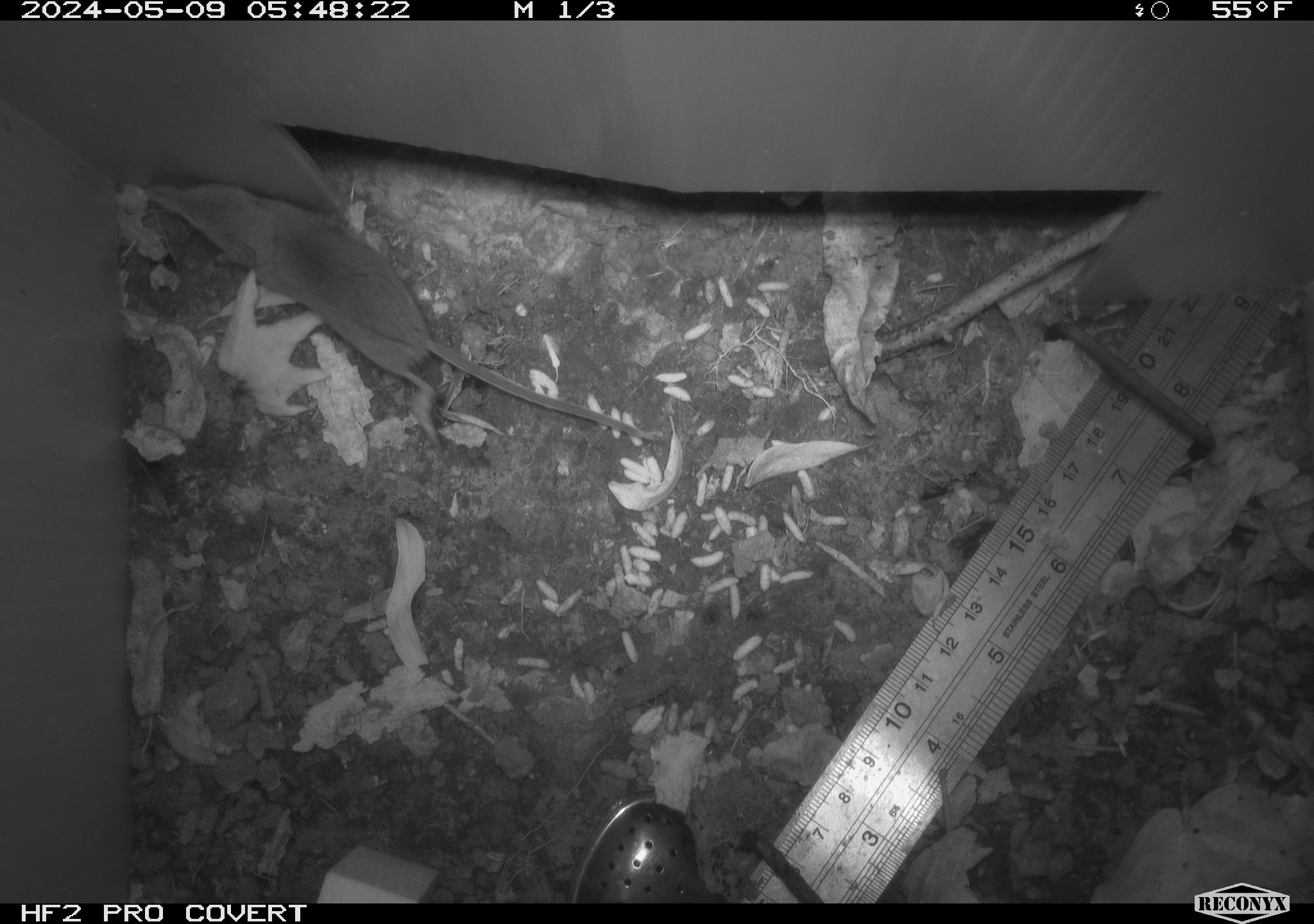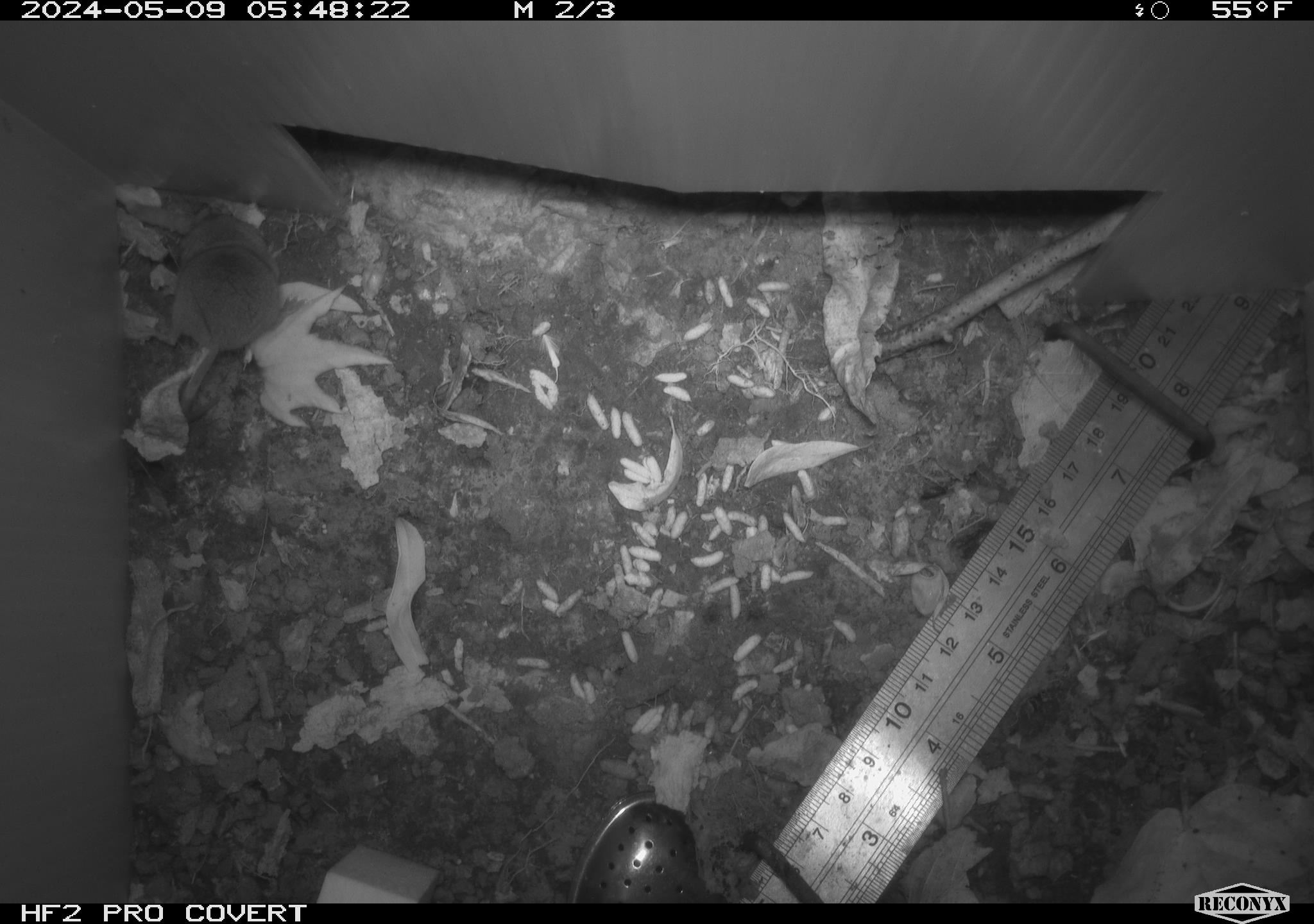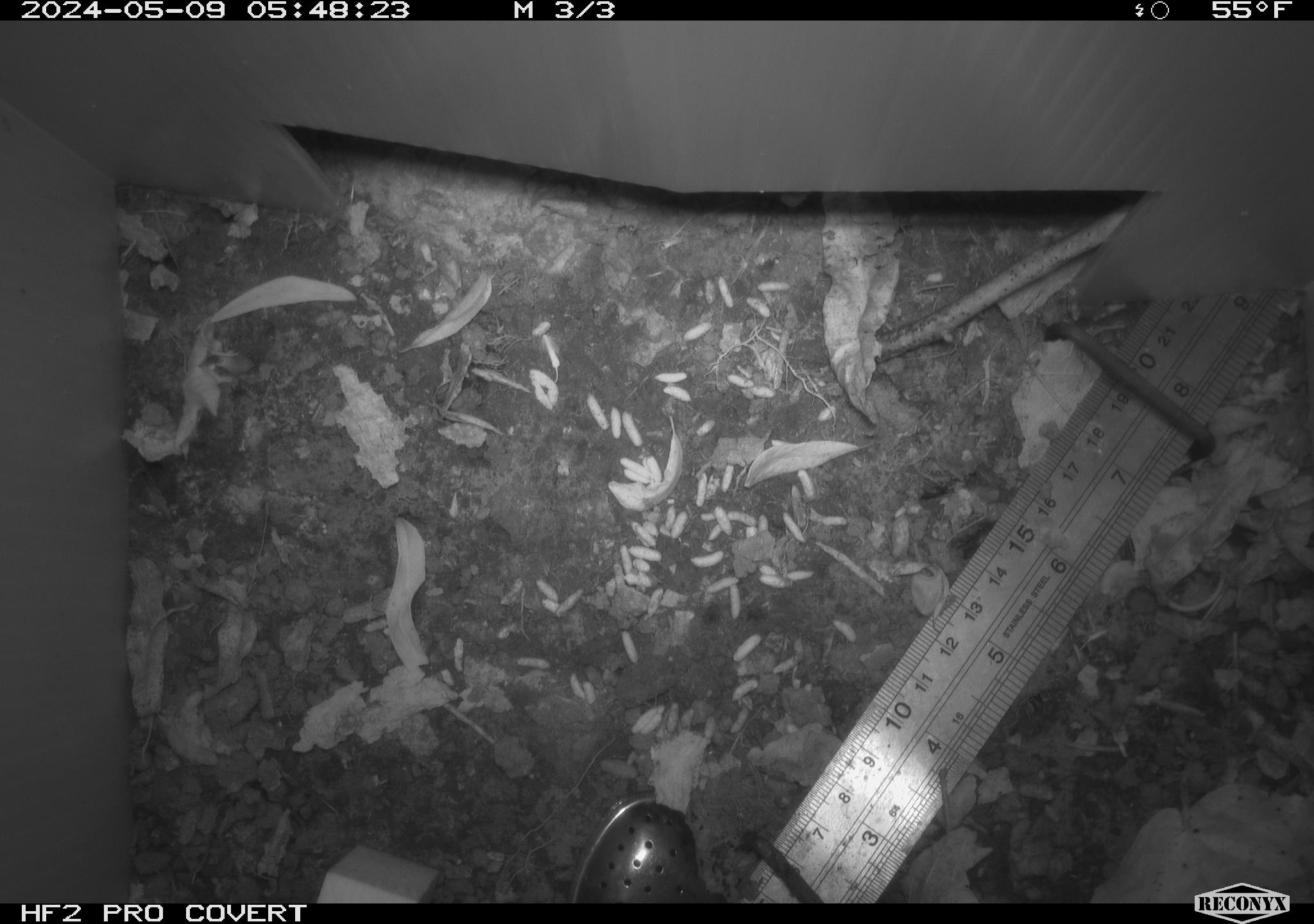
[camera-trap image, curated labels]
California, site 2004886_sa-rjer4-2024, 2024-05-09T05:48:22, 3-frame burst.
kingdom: Animalia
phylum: Chordata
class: Mammalia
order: Eulipotyphla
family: Soricidae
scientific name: Soricidae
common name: shrews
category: soricidae family